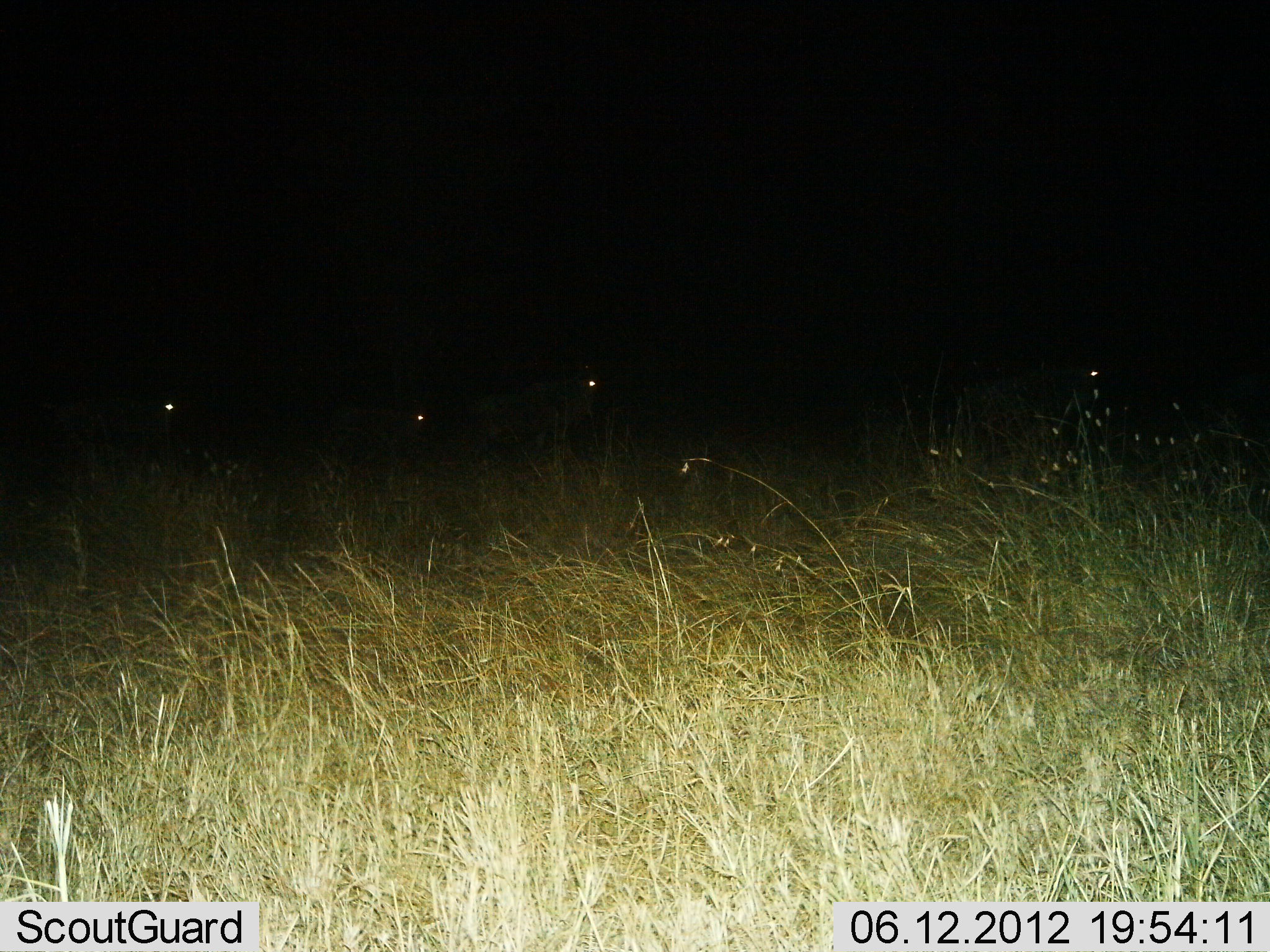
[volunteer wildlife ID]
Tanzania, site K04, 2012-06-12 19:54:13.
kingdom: Animalia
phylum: Chordata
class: Mammalia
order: Artiodactyla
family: Bovidae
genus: Connochaetes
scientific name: Connochaetes taurinus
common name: blue wildebeest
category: wildebeest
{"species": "wildebeest (blue wildebeest) (Connochaetes taurinus)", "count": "4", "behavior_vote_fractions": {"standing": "33%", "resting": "0%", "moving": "67%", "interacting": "0%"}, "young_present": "0%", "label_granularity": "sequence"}